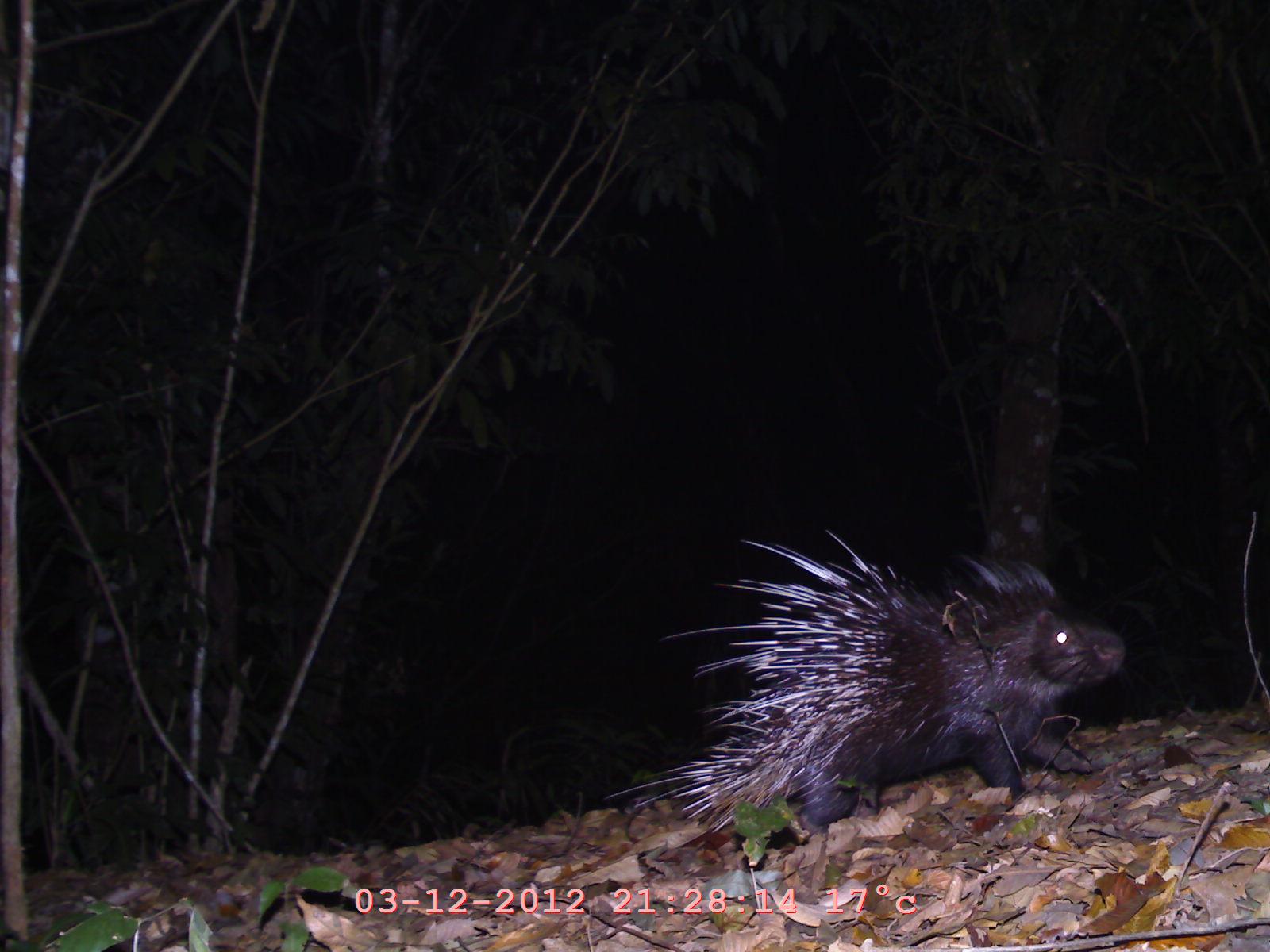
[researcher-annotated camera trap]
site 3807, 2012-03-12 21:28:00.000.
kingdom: Animalia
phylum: Chordata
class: Mammalia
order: Rodentia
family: Hystricidae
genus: Hystrix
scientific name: Hystrix brachyura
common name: east asian porcupine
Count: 1.